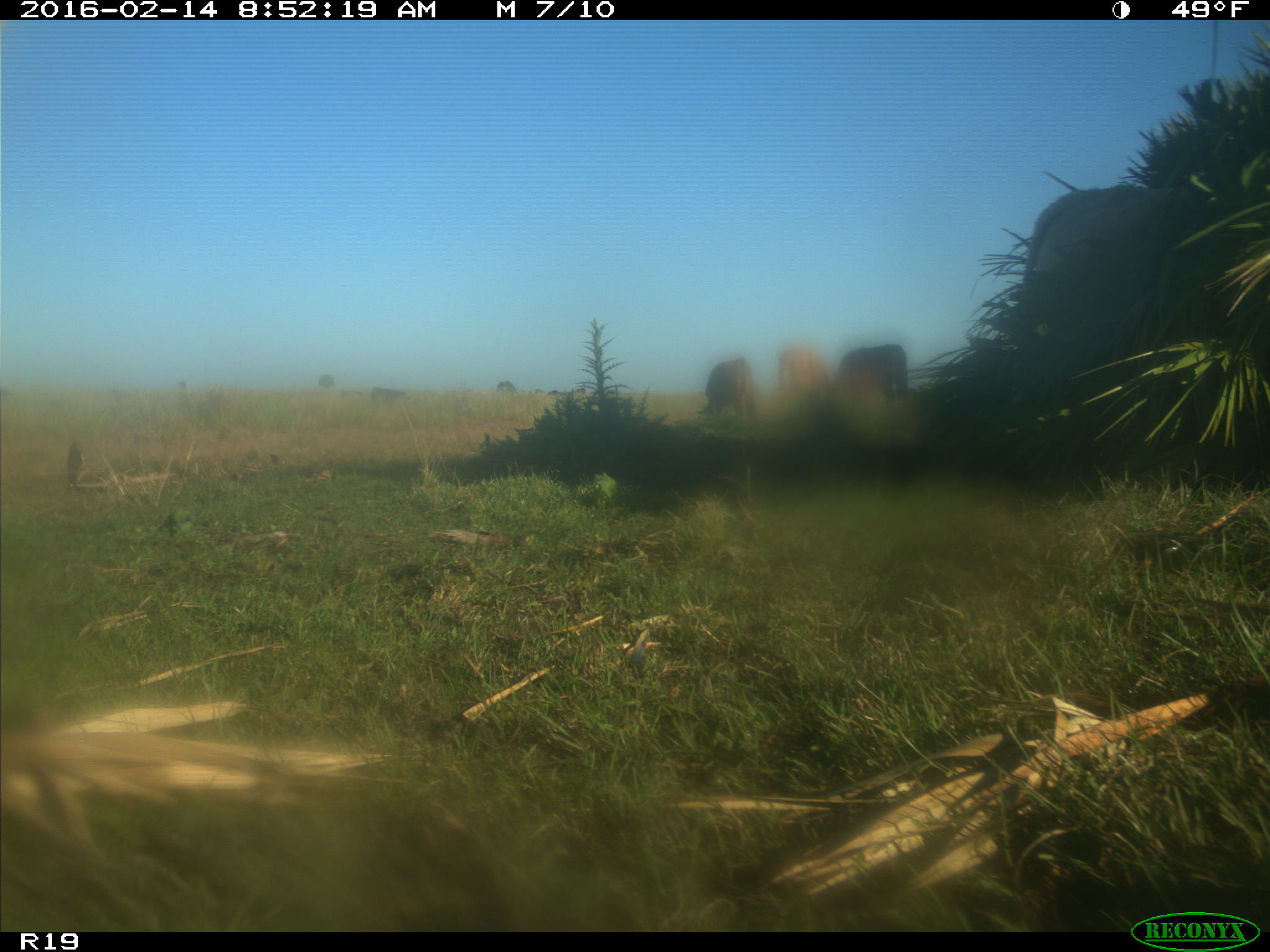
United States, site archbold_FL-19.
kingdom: Animalia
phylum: Chordata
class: Mammalia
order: Artiodactyla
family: Bovidae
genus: Bos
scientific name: Bos taurus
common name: domestic cow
Bos taurus (domestic cow).